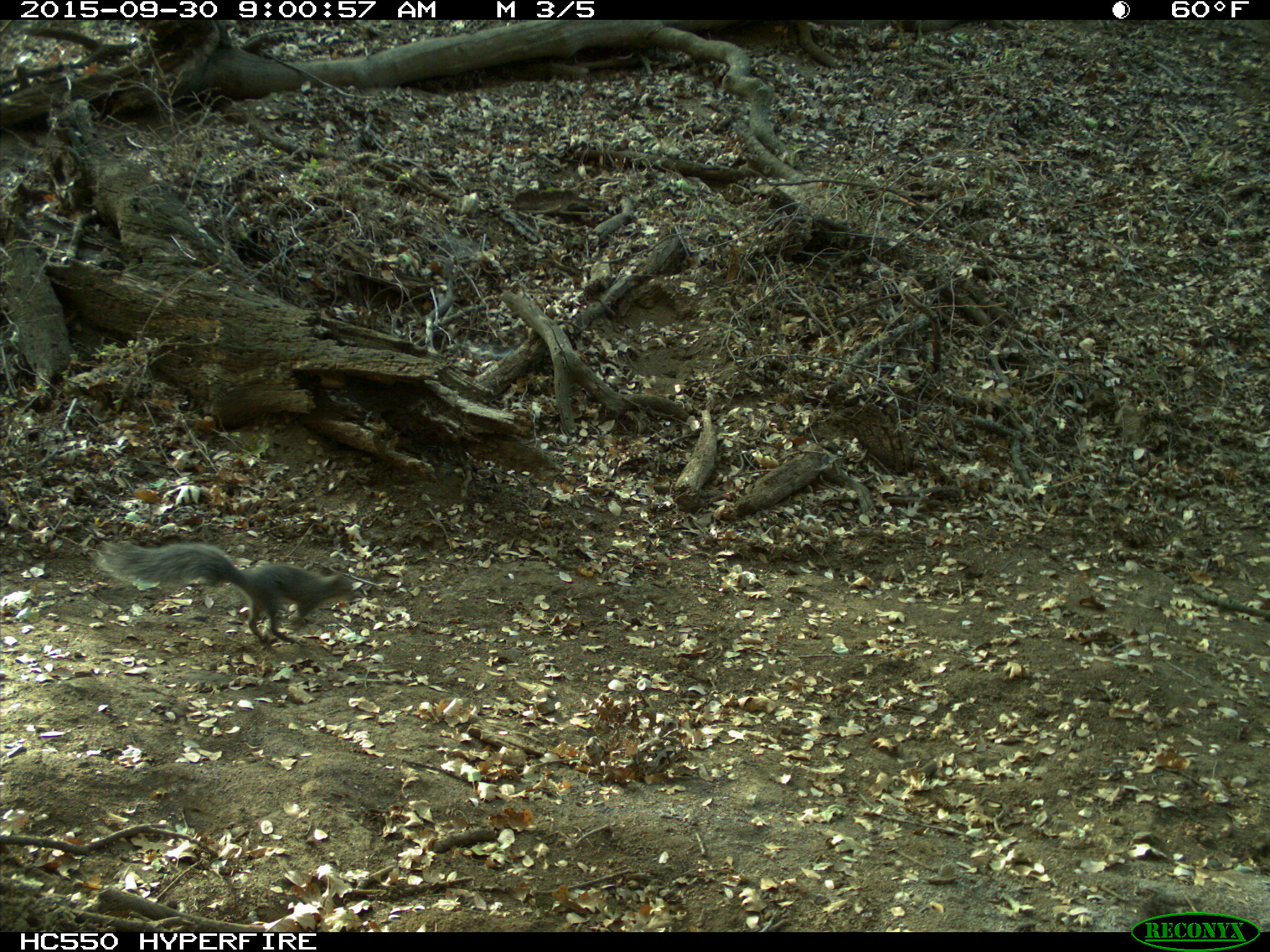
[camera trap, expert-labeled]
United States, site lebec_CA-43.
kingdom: Animalia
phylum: Chordata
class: Mammalia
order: Rodentia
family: Sciuridae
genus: Sciurus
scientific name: Sciurus carolinensis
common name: eastern gray squirrel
Sciurus carolinensis (eastern gray squirrel).